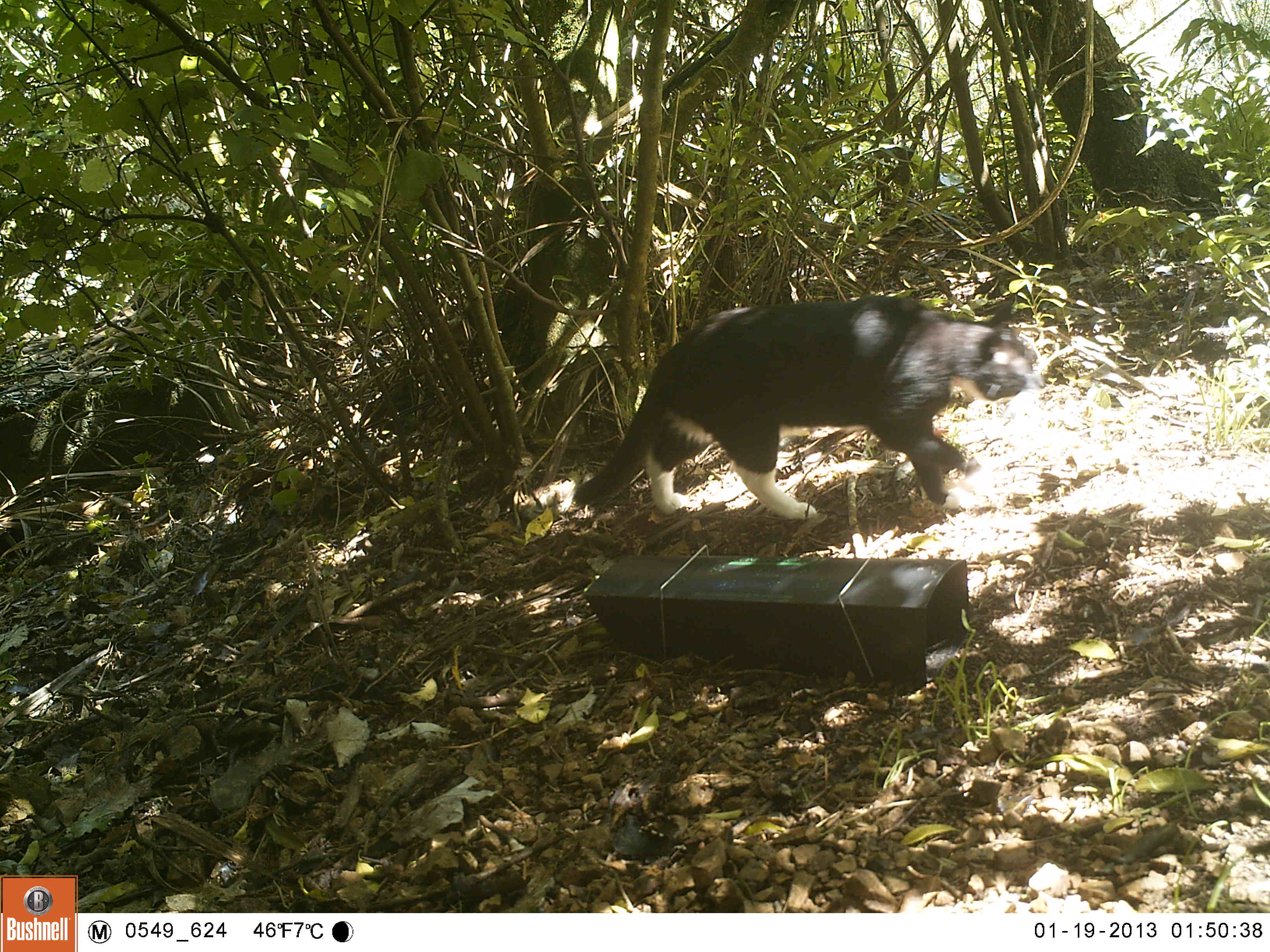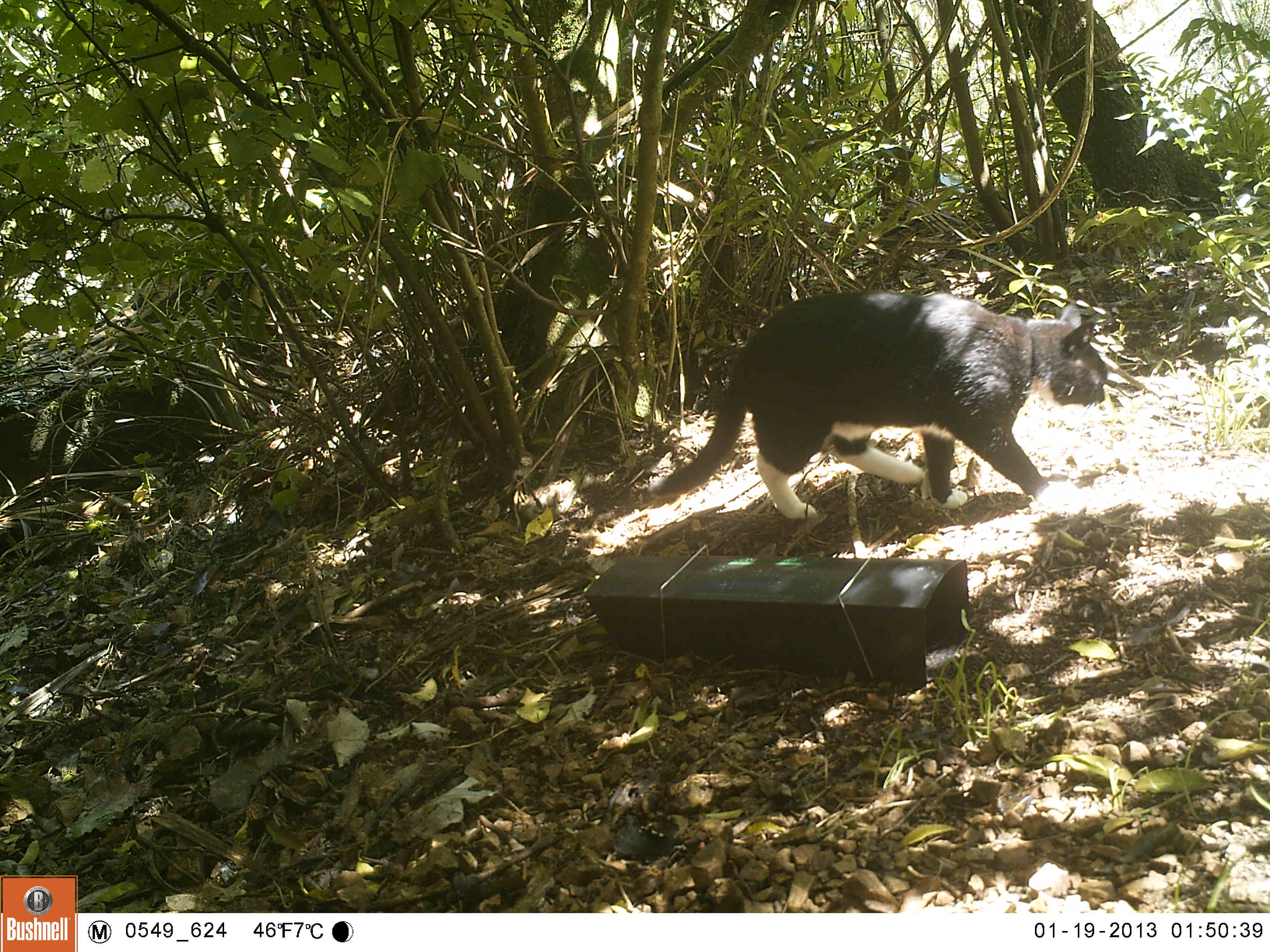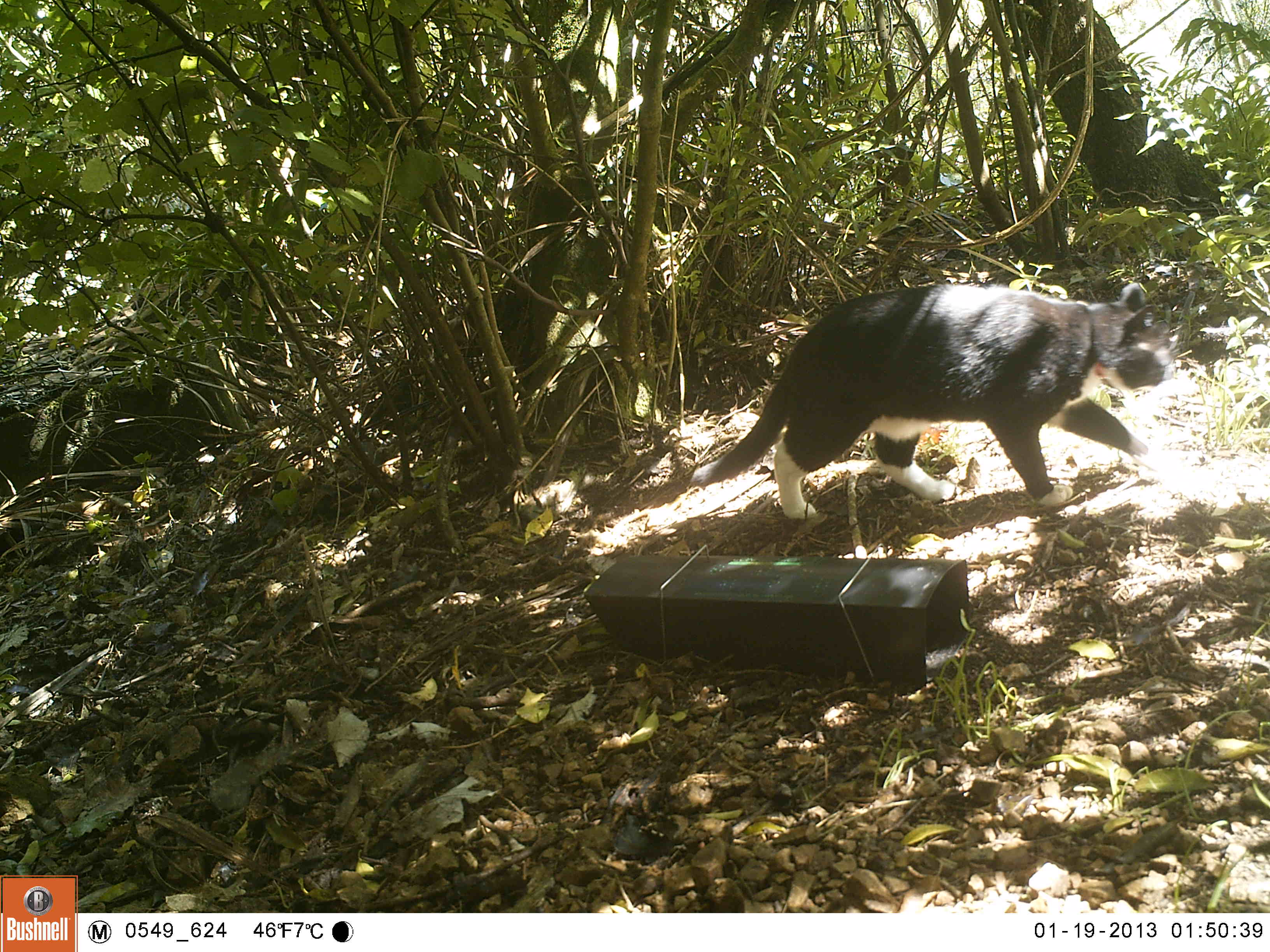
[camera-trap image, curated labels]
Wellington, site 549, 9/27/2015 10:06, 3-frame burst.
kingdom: Animalia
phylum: Chordata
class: Mammalia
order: Carnivora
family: Felidae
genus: Felis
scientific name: Felis catus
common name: cat